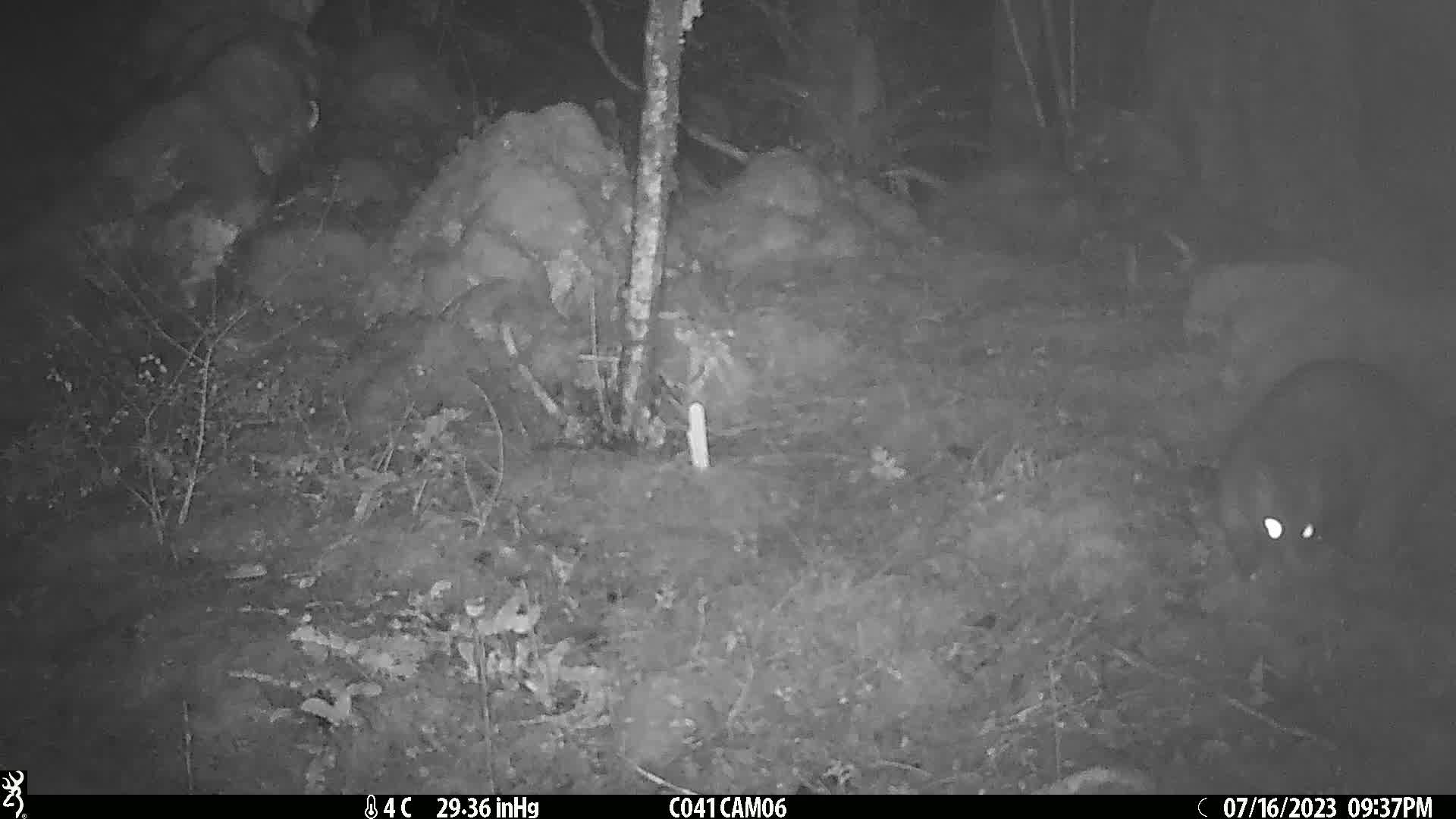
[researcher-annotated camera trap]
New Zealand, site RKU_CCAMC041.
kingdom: Animalia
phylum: Chordata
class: Mammalia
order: Diprotodontia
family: Phalangeridae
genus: Trichosurus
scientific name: Trichosurus vulpecula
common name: common brushtail possum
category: possum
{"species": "possum (common brushtail possum) (Trichosurus vulpecula)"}